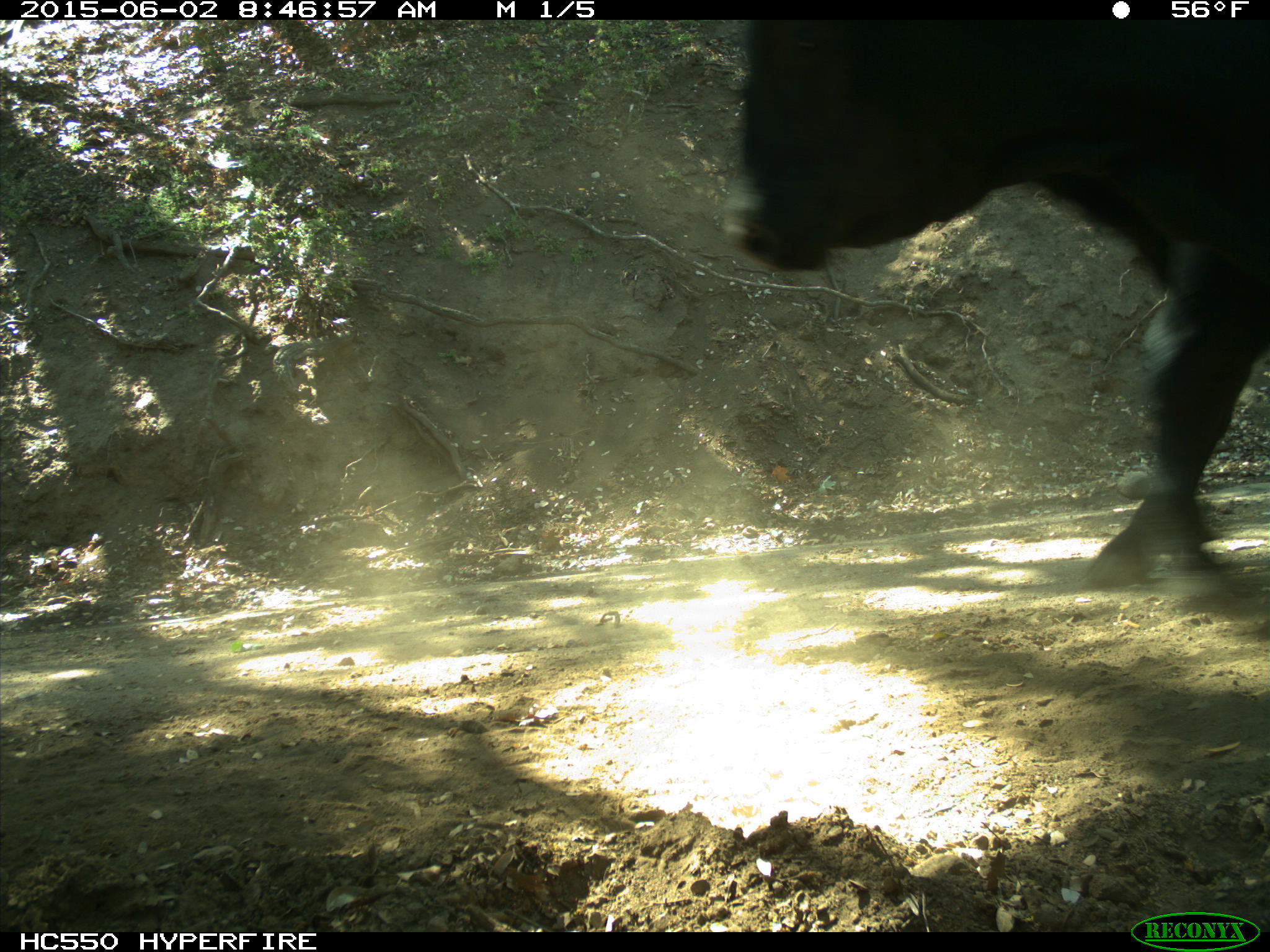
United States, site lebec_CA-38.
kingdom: Animalia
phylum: Chordata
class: Mammalia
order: Artiodactyla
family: Bovidae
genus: Bos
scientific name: Bos taurus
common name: domestic cow